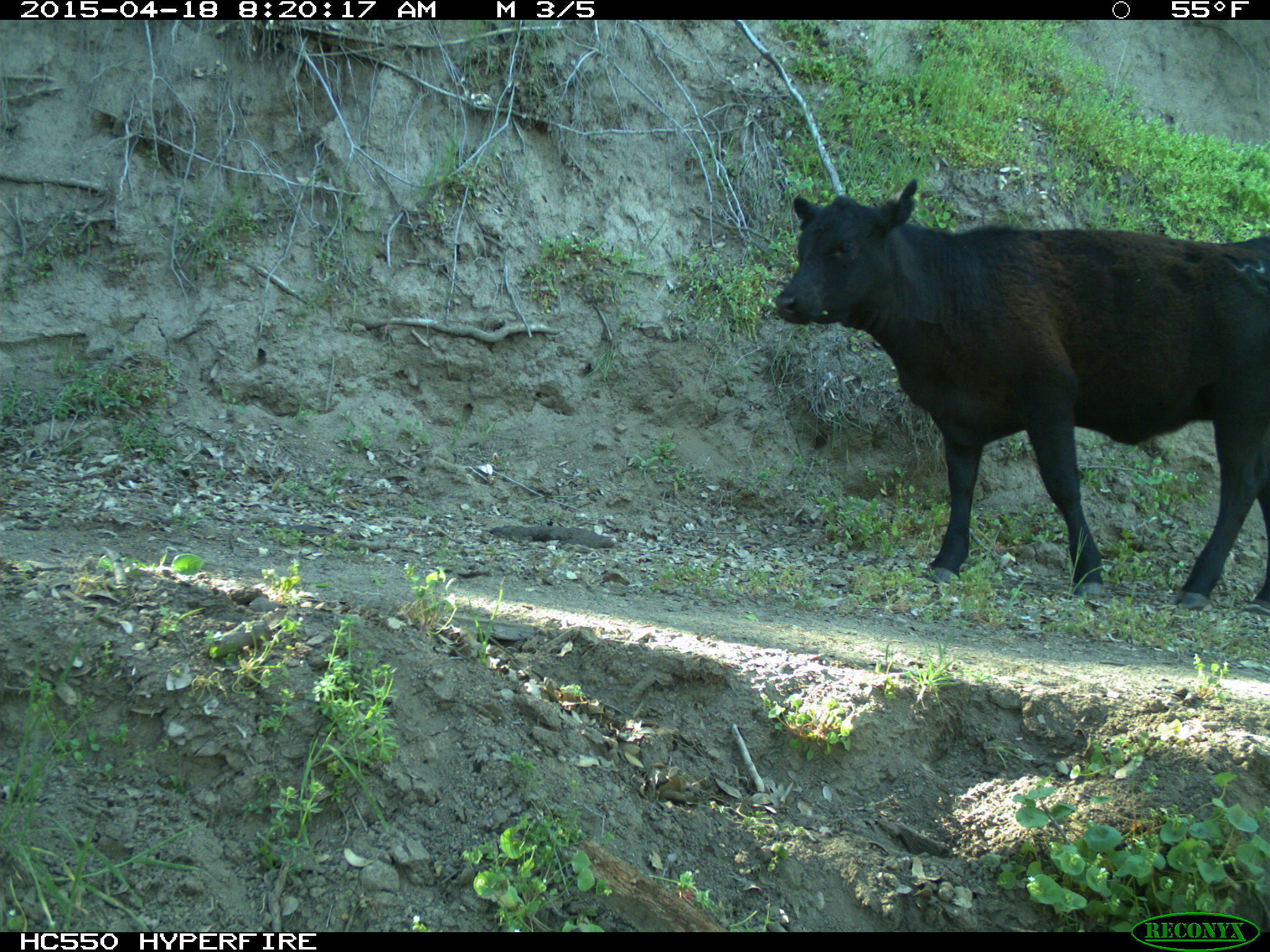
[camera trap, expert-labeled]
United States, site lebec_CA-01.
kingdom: Animalia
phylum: Chordata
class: Mammalia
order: Artiodactyla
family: Bovidae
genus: Bos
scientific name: Bos taurus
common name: domestic cow